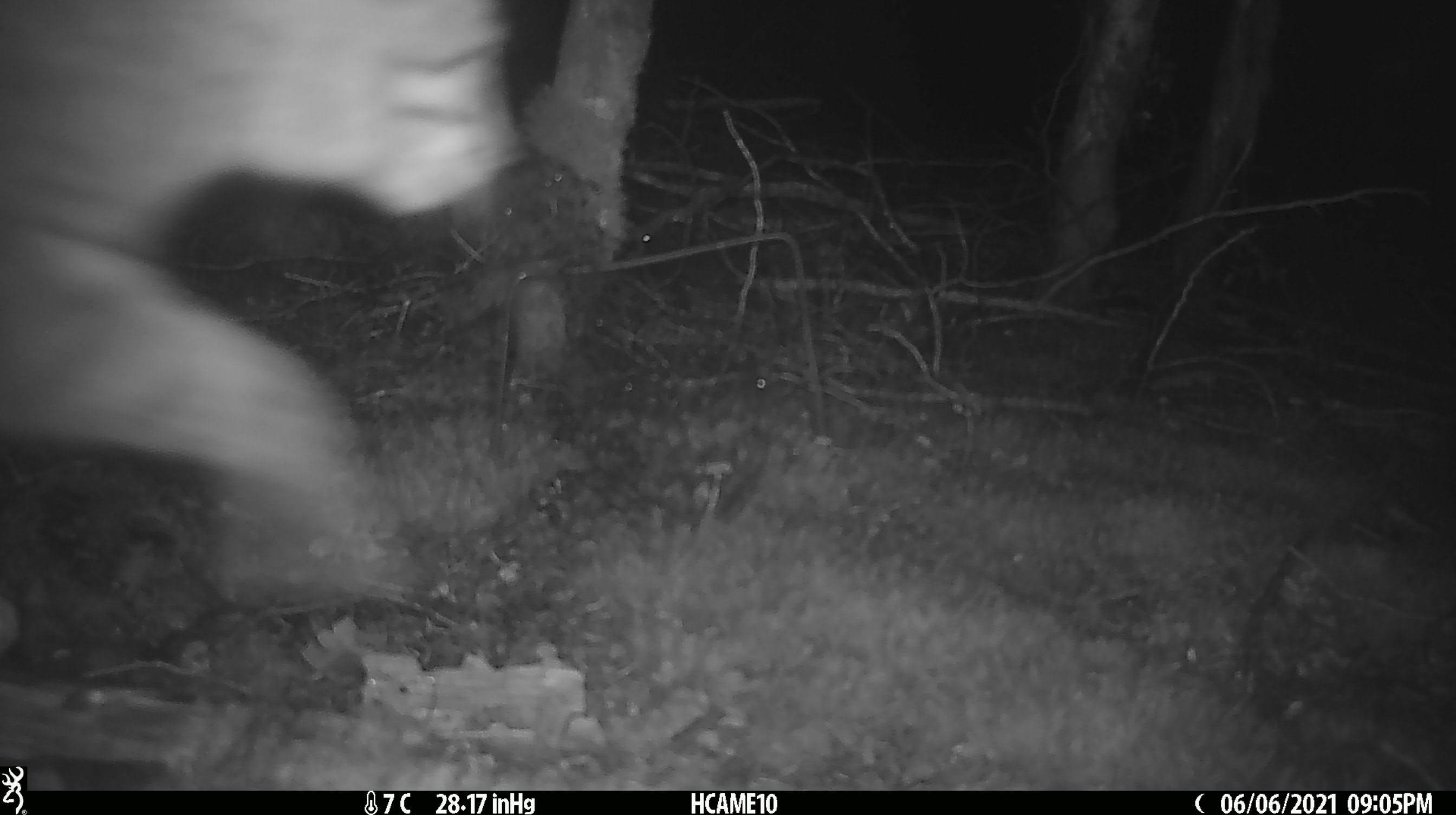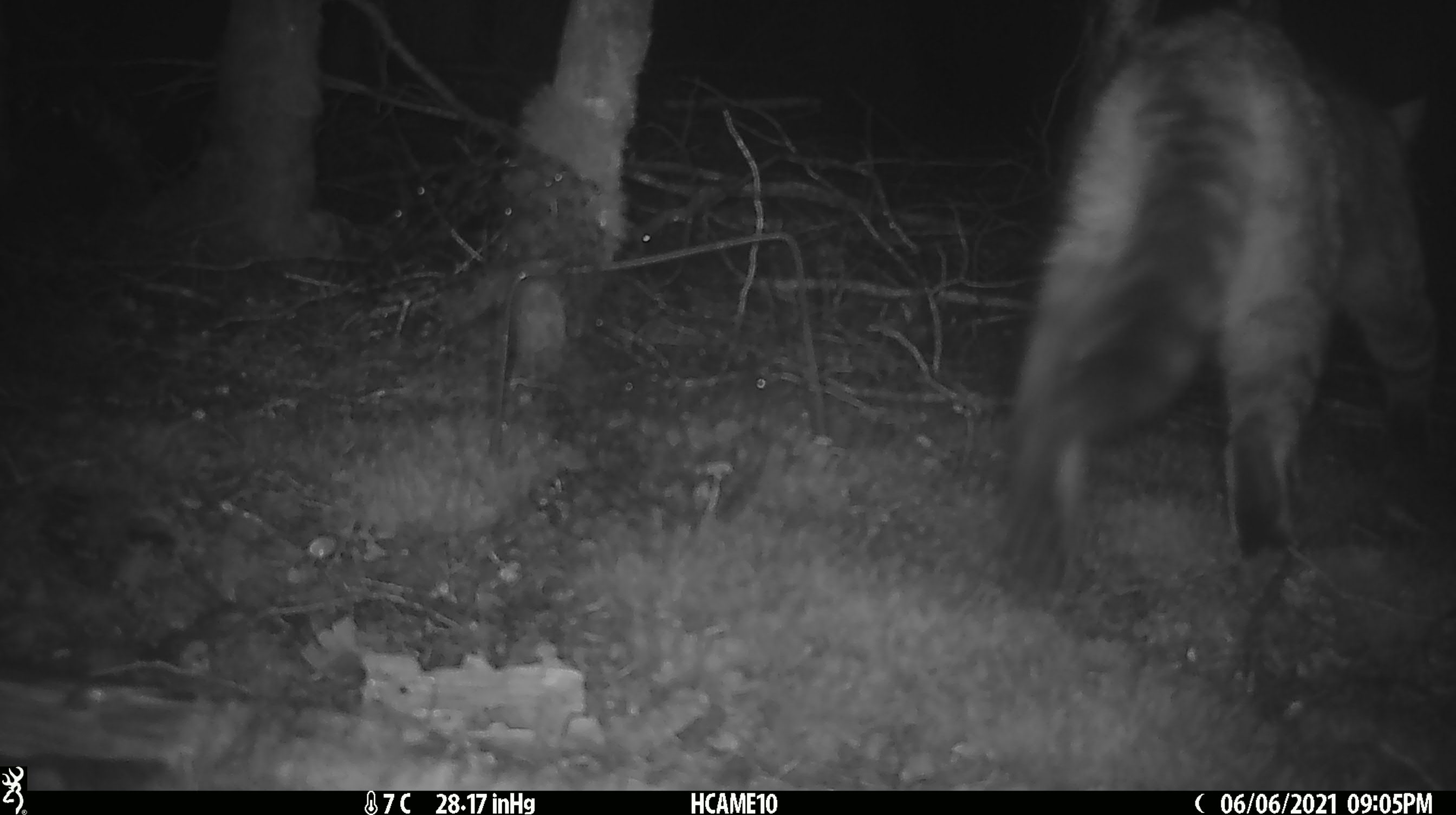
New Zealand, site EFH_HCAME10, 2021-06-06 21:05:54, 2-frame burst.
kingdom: Animalia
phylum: Chordata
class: Mammalia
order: Carnivora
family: Felidae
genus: Felis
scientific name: Felis catus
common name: domestic cat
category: cat